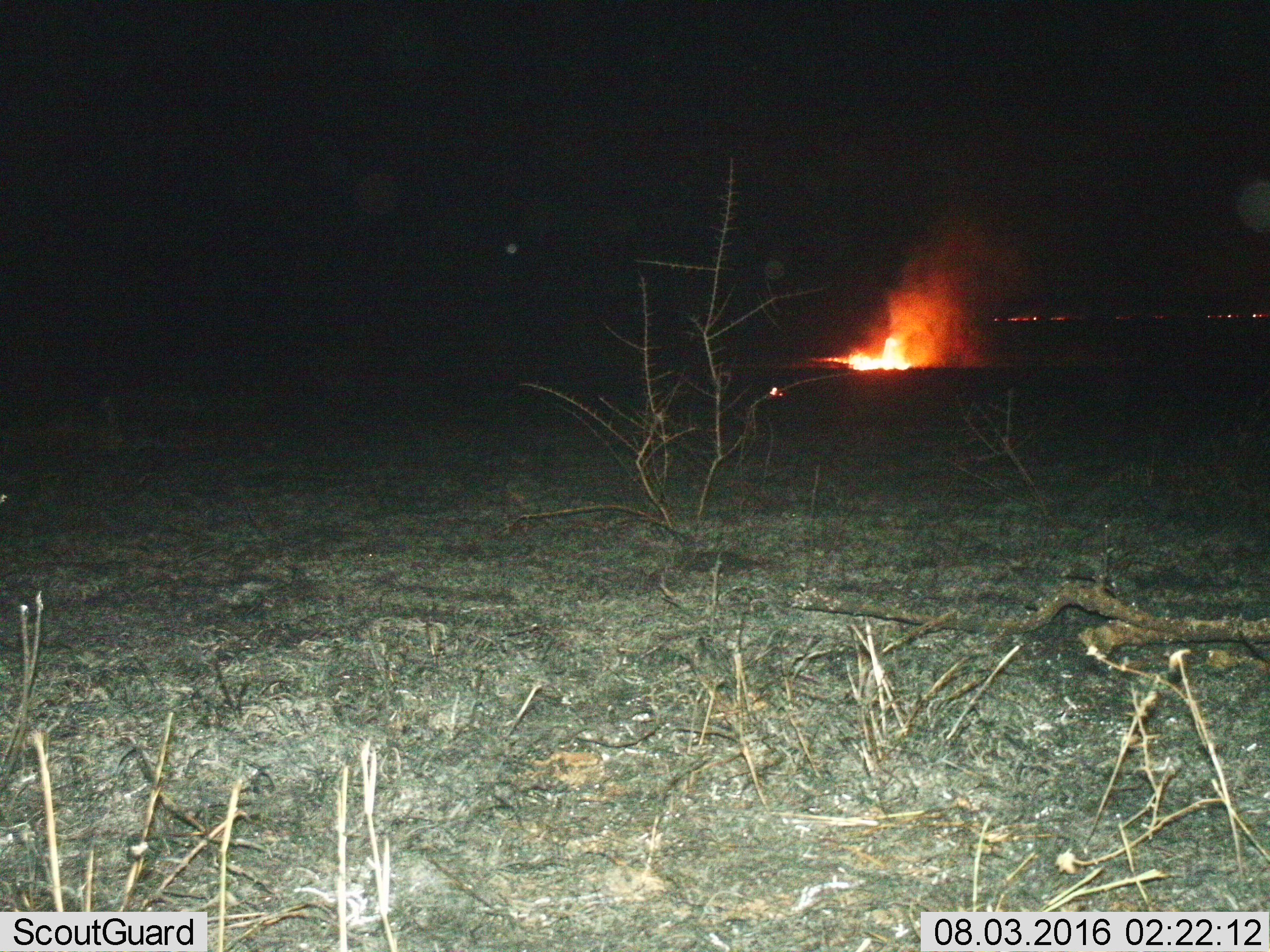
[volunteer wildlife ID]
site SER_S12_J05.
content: unidentified animal